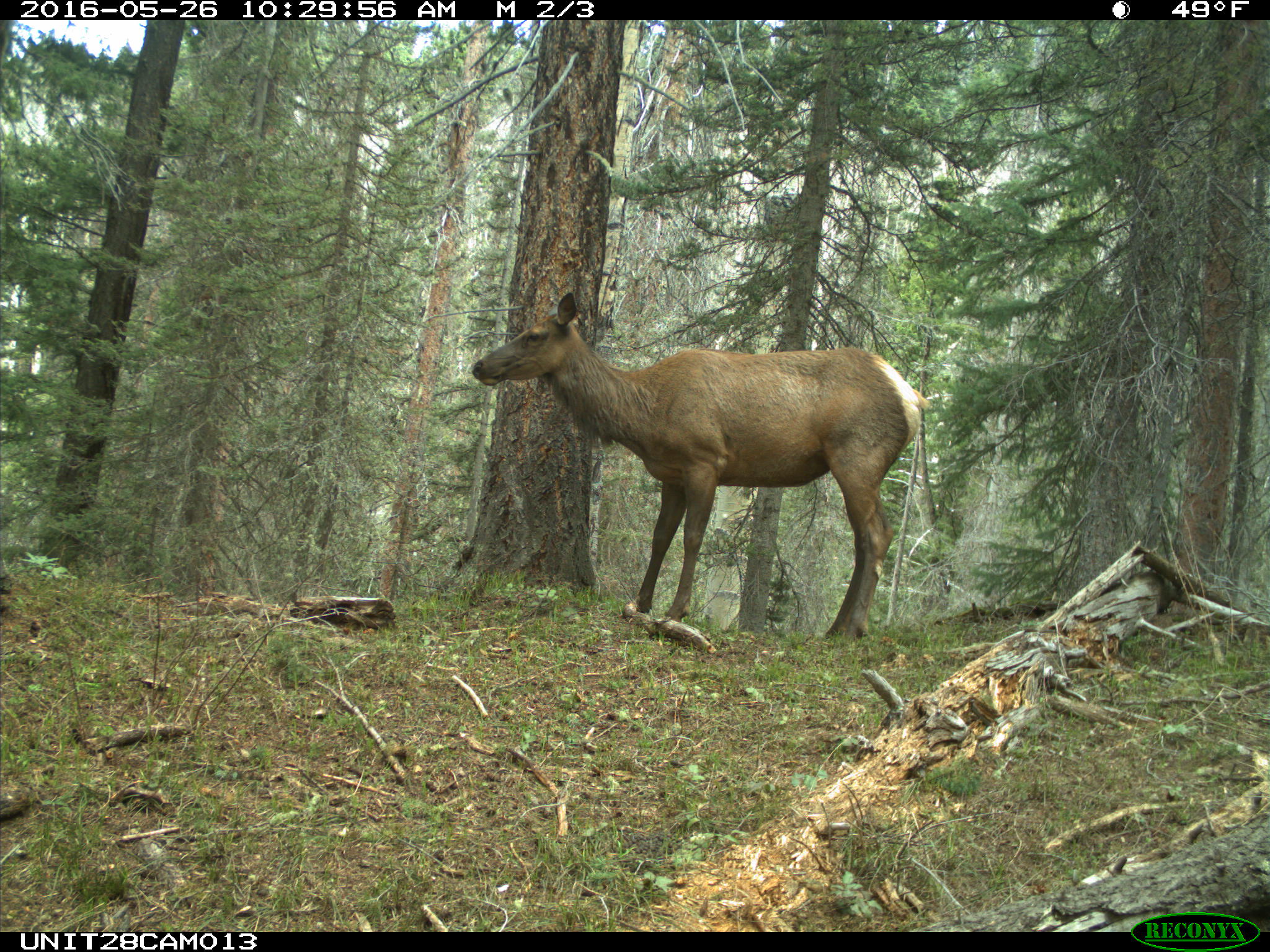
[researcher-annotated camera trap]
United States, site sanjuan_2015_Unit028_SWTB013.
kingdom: Animalia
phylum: Chordata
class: Mammalia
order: Artiodactyla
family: Cervidae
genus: Cervus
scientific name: Cervus elaphus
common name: red deer